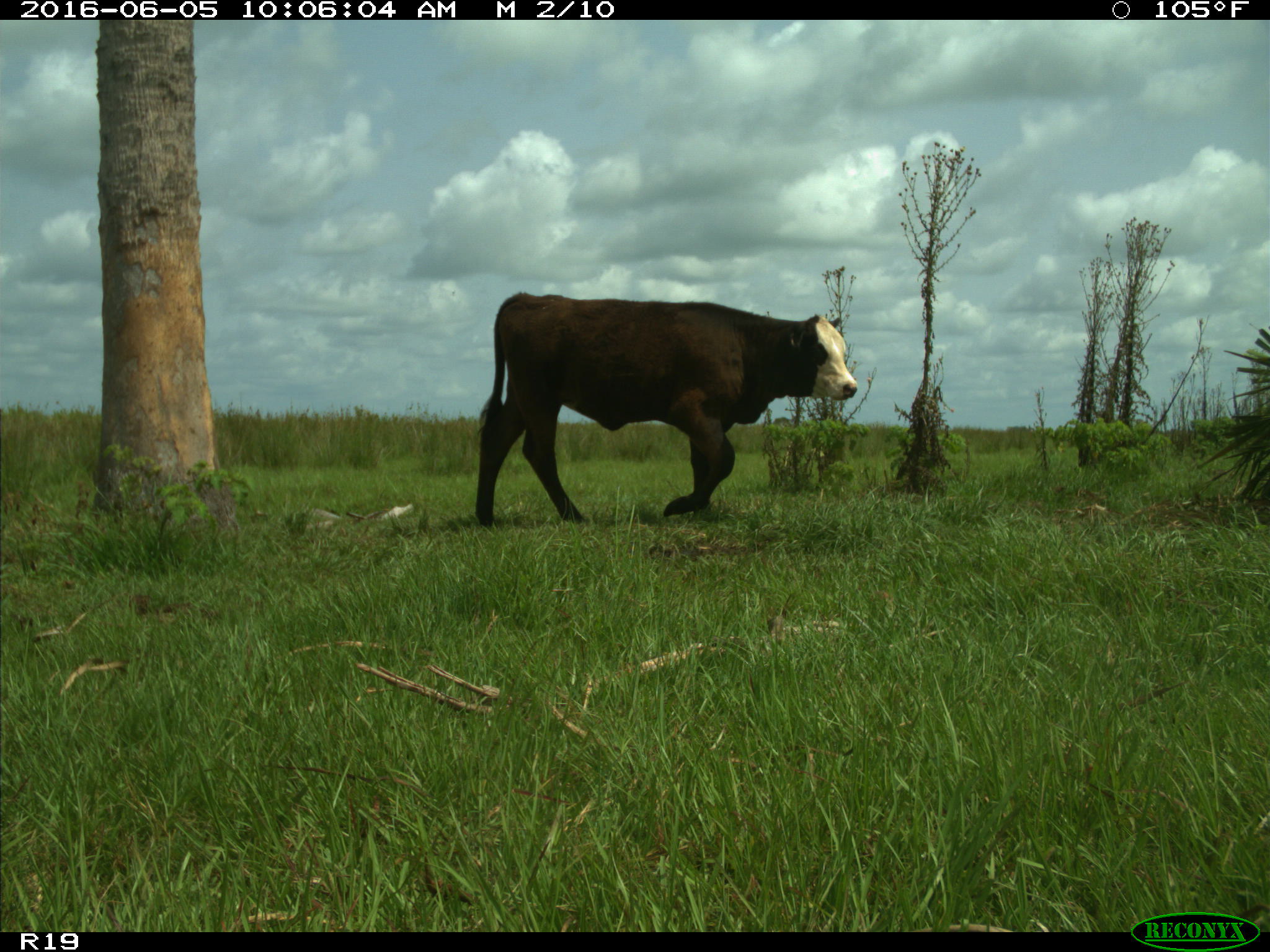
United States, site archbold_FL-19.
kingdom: Animalia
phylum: Chordata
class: Mammalia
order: Artiodactyla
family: Bovidae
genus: Bos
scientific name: Bos taurus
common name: domestic cow